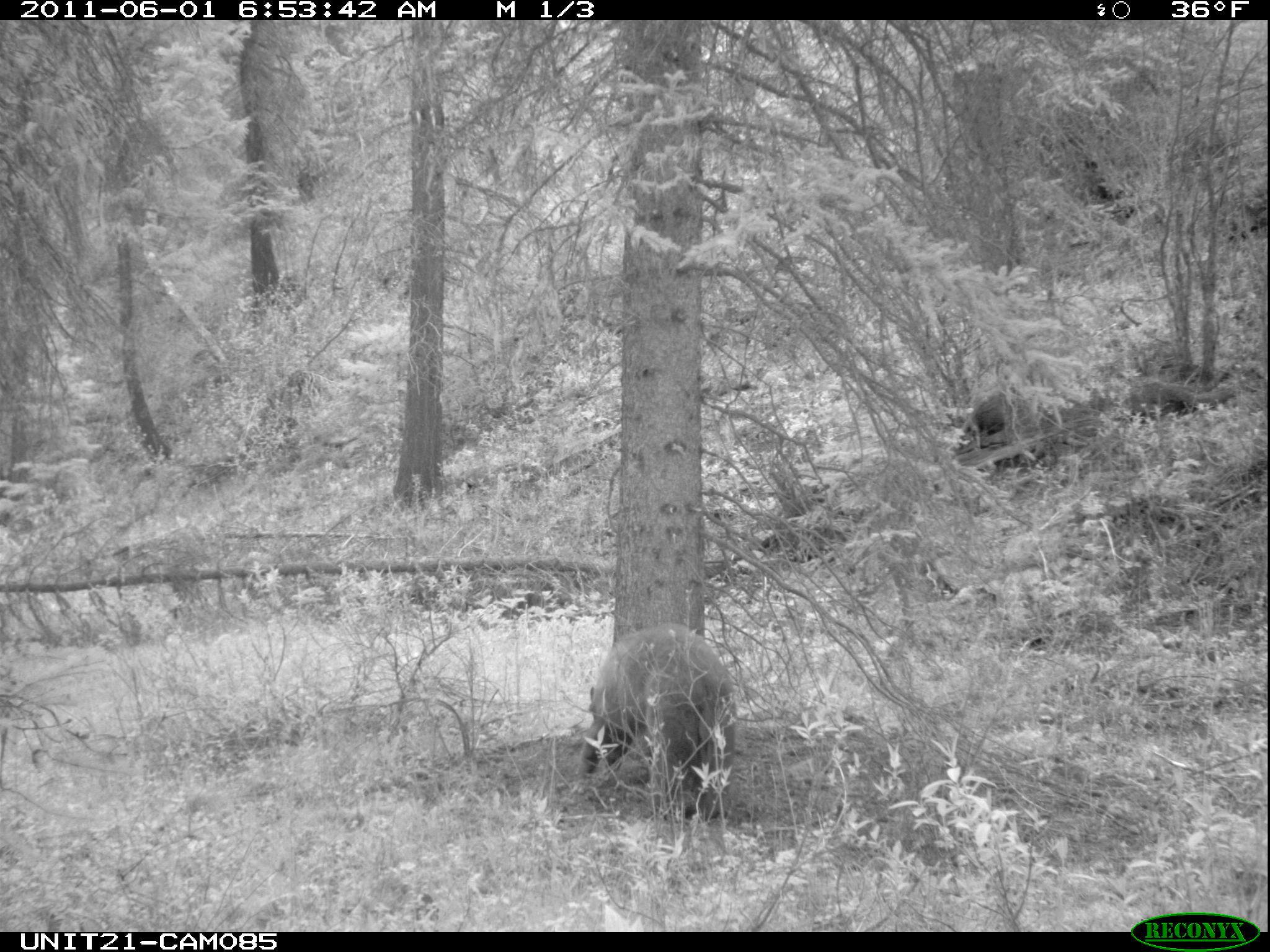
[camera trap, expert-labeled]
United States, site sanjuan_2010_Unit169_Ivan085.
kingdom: Animalia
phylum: Chordata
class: Mammalia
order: Carnivora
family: Ursidae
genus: Ursus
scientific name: Ursus americanus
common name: american black bear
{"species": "Ursus americanus (american black bear)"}